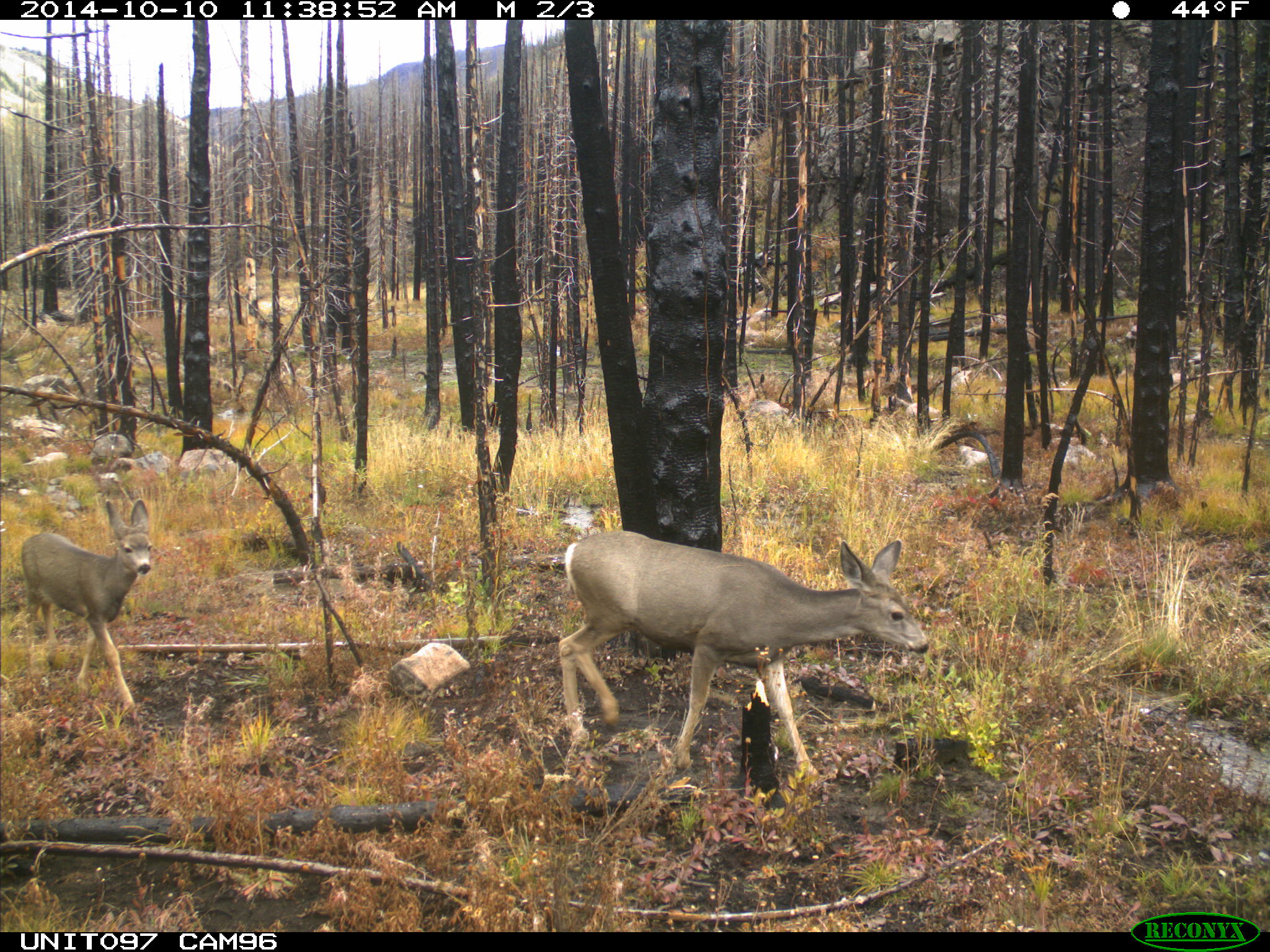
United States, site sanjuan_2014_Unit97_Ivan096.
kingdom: Animalia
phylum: Chordata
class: Mammalia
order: Artiodactyla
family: Cervidae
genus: Odocoileus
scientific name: Odocoileus hemionus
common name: mule deer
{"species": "Odocoileus hemionus (mule deer)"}